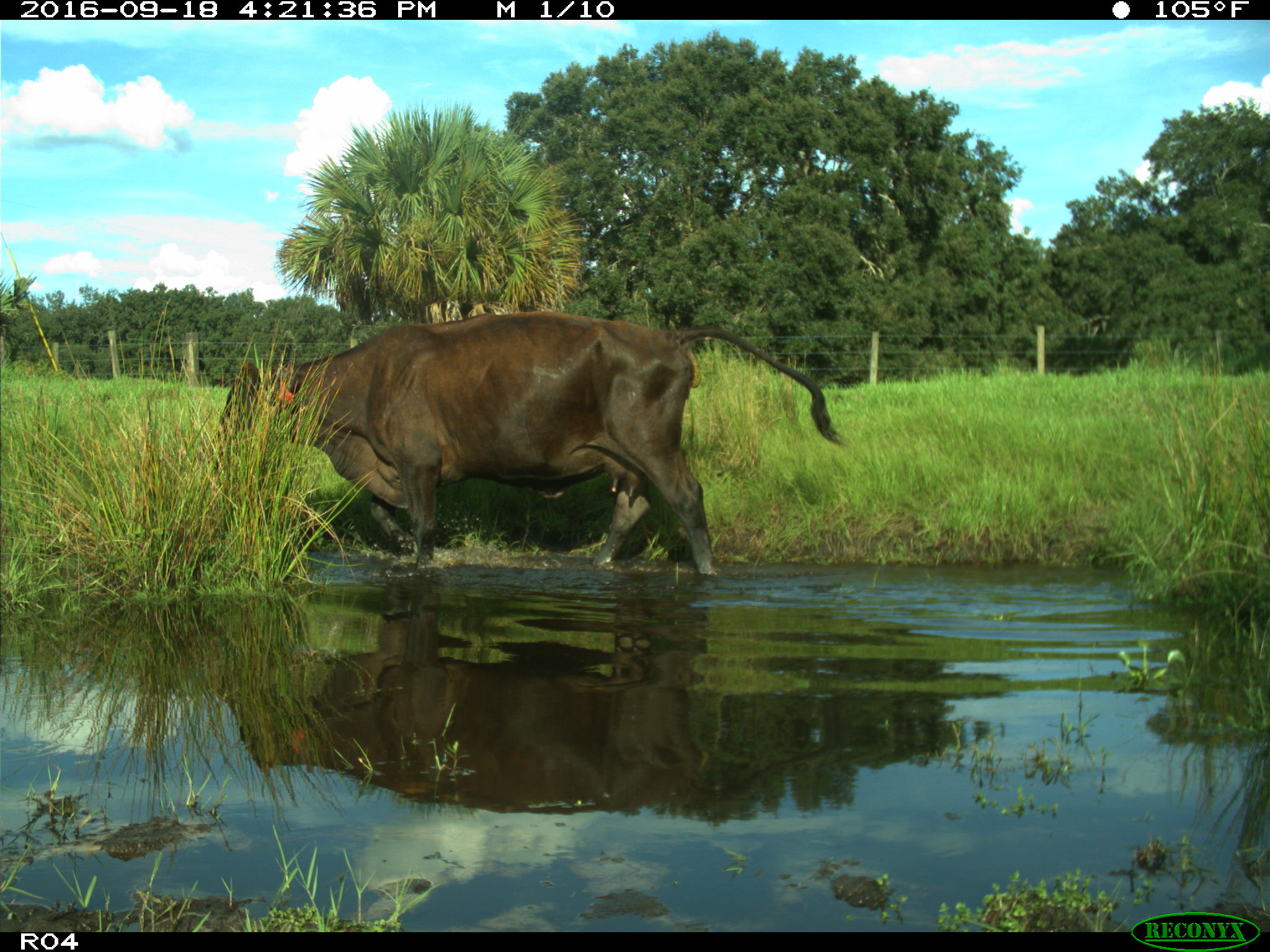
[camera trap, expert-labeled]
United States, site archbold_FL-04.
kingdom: Animalia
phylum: Chordata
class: Mammalia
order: Artiodactyla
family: Bovidae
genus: Bos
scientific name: Bos taurus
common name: domestic cow